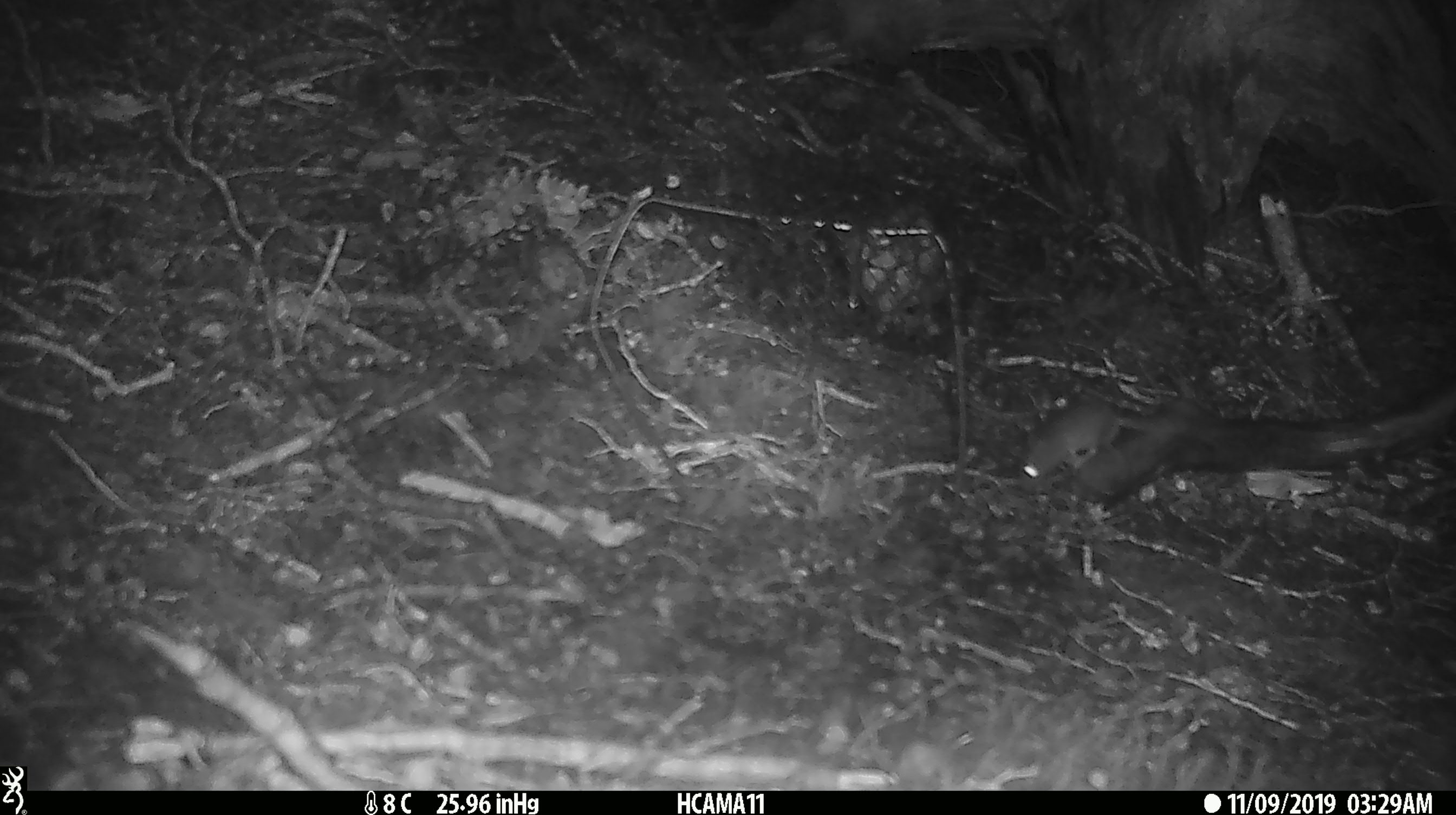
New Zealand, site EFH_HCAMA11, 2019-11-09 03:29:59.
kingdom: Animalia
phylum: Chordata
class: Mammalia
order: Rodentia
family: Muridae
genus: Mus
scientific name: Mus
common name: mouse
Mouse (Mus).